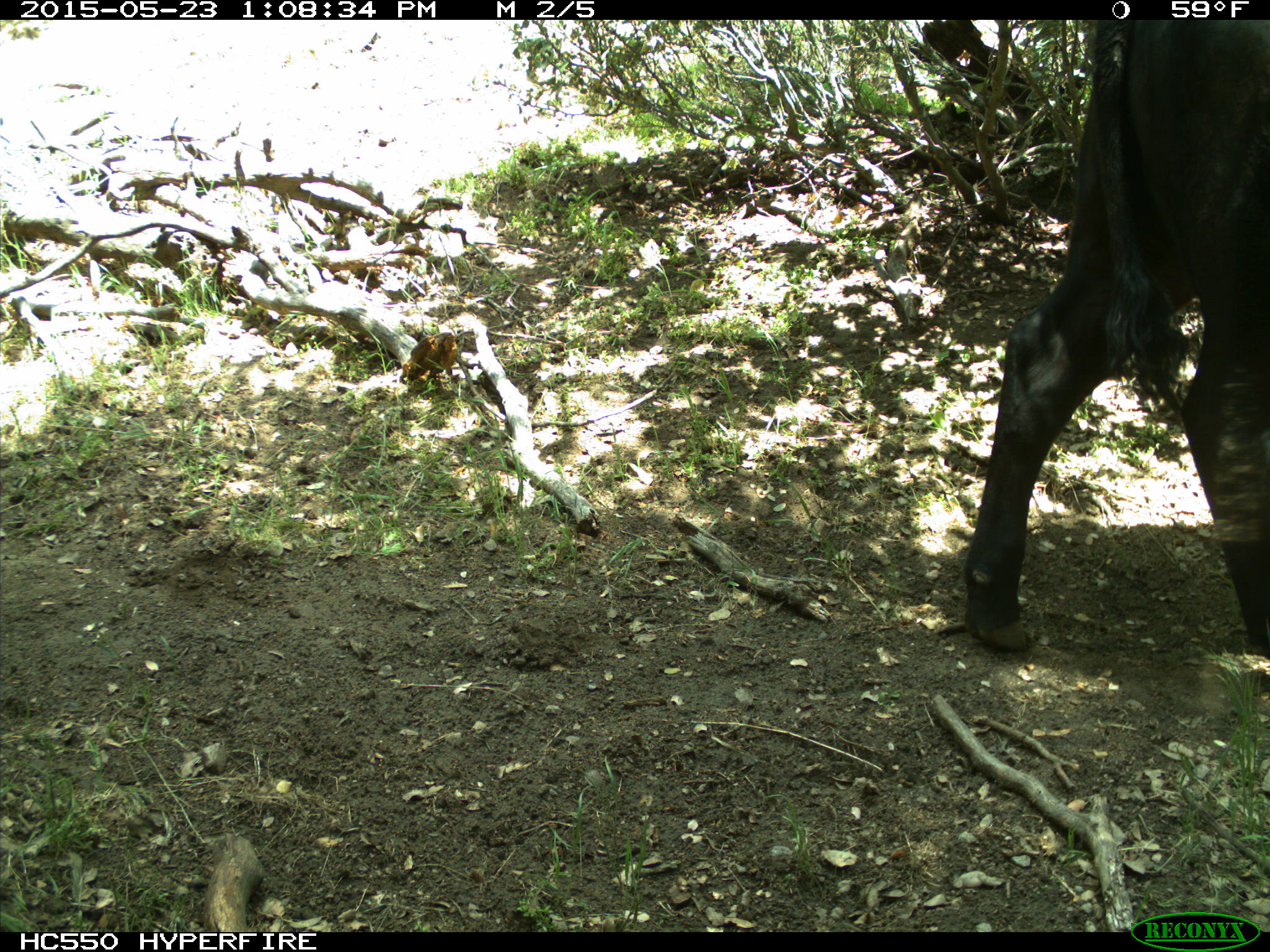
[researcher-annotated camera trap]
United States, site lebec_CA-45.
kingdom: Animalia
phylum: Chordata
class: Mammalia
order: Artiodactyla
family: Bovidae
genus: Bos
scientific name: Bos taurus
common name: domestic cow